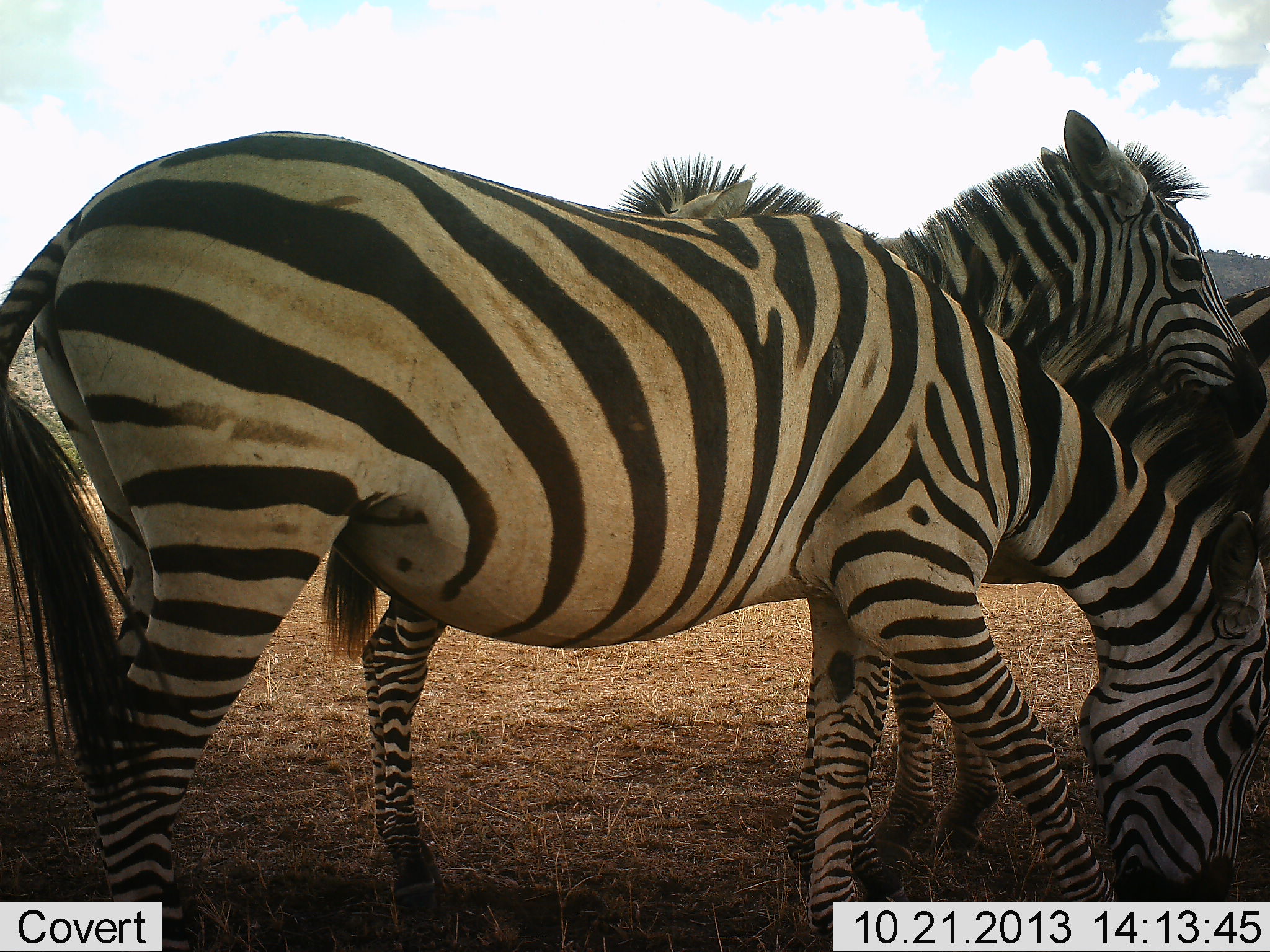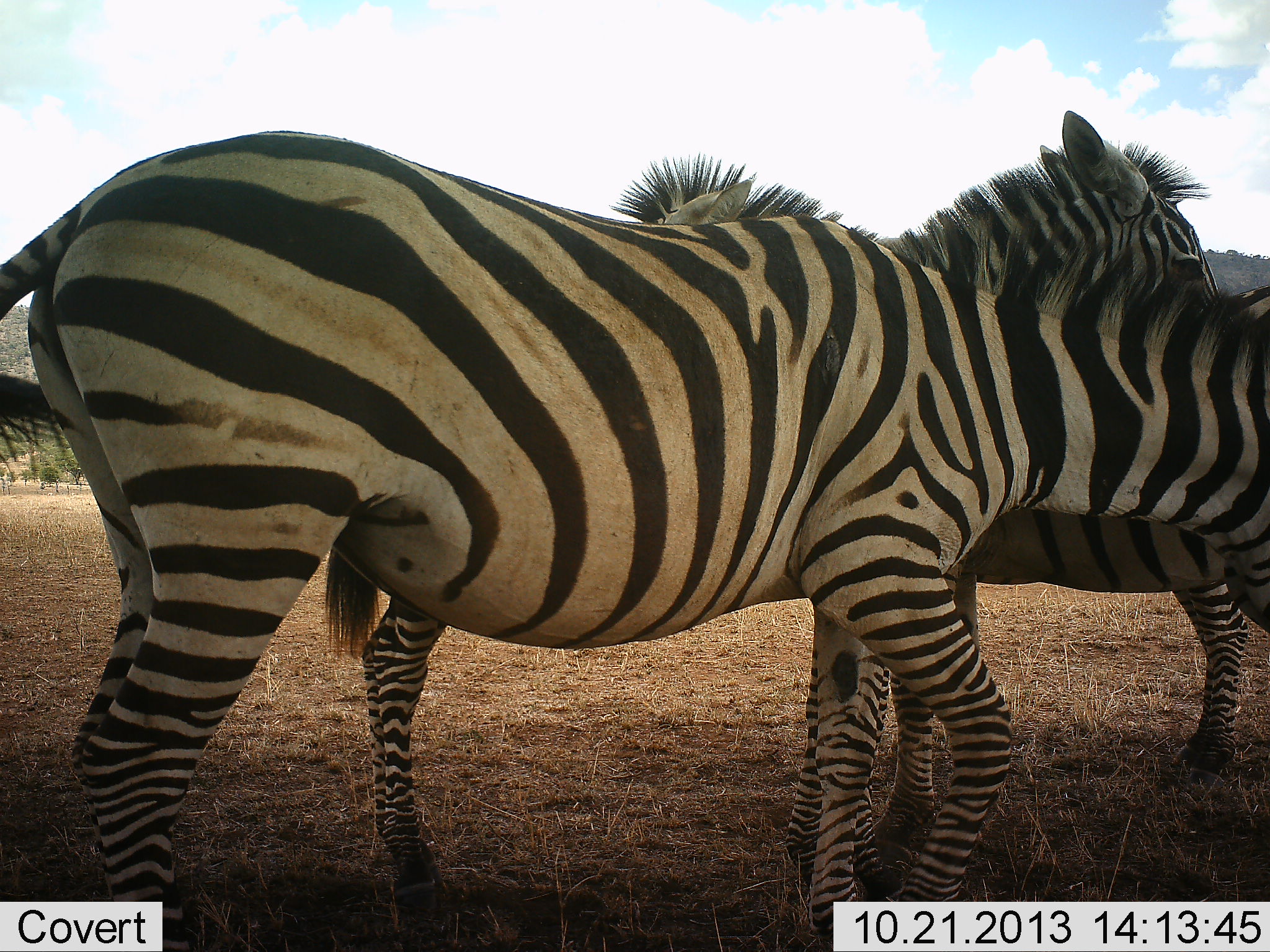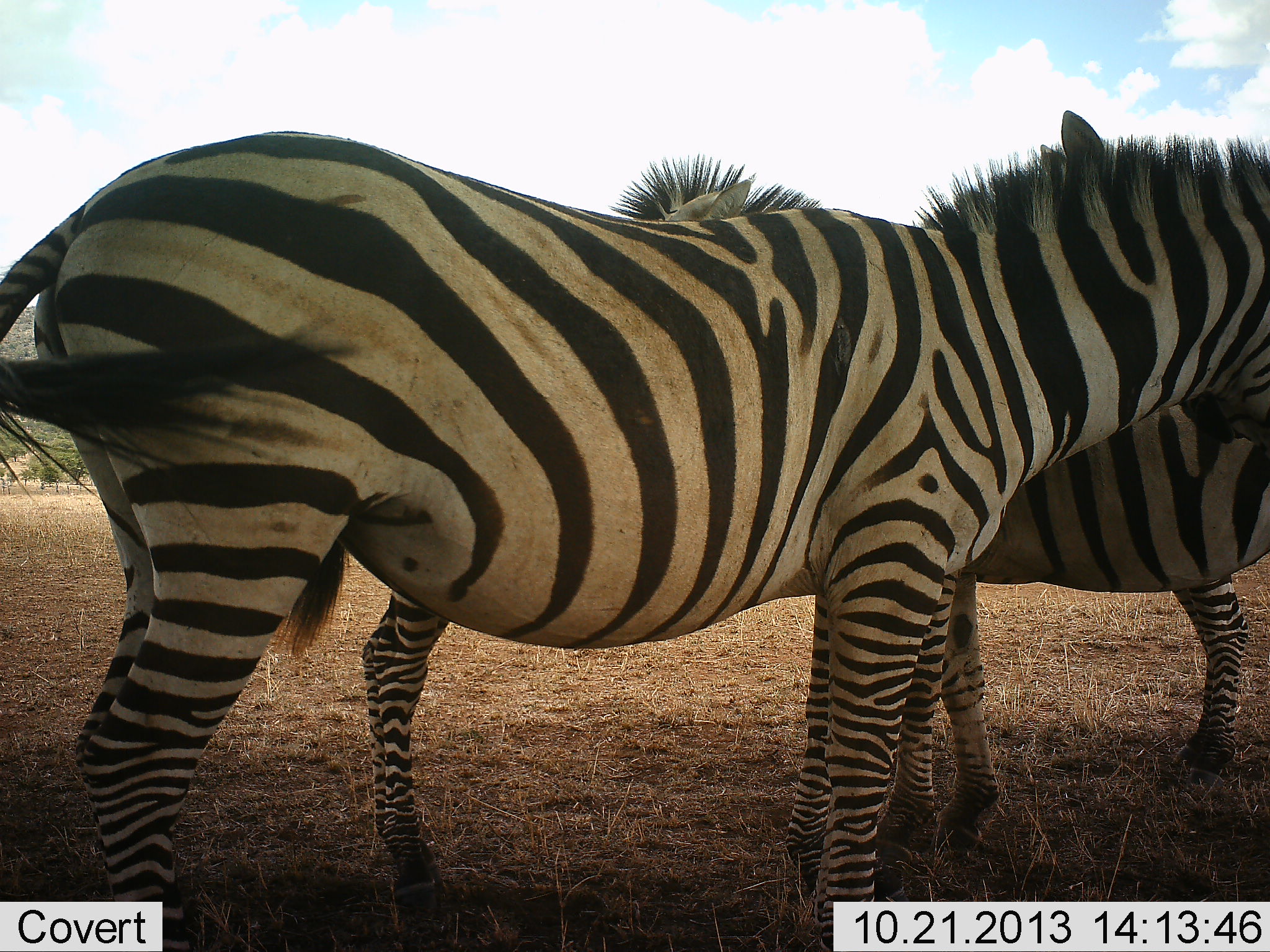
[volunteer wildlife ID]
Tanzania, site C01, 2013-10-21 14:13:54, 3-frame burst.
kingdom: Animalia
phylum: Chordata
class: Mammalia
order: Perissodactyla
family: Equidae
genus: Equus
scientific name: Equus quagga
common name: plains zebra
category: zebra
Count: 3.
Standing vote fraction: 60%.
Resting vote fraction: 0%.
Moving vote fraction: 20%.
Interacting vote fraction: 40%.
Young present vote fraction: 0%.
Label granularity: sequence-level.